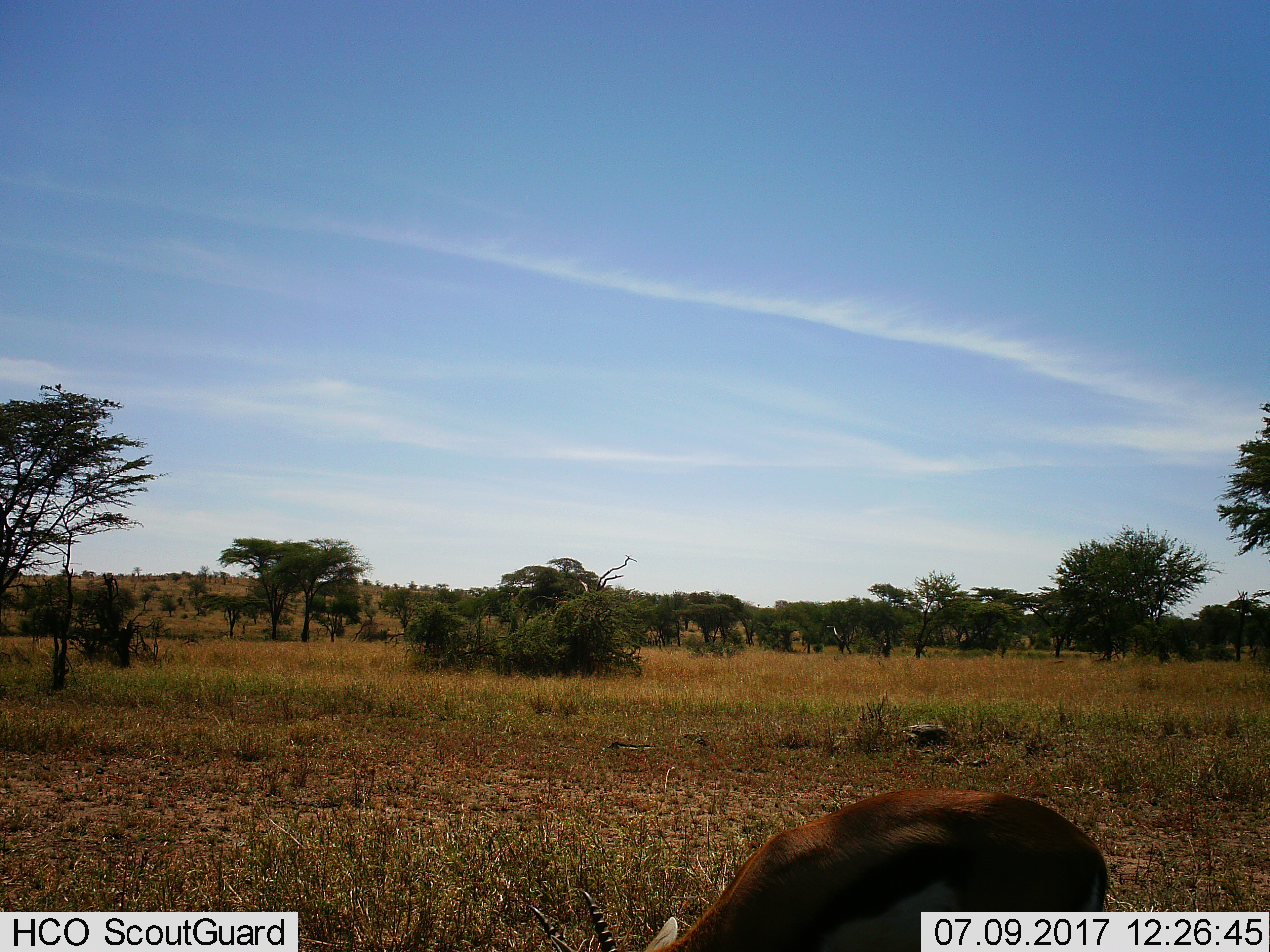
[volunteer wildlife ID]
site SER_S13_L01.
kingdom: Animalia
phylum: Chordata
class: Mammalia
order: Artiodactyla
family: Bovidae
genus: Eudorcas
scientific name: Eudorcas thomsonii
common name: thomson's gazelle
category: gazellethomsons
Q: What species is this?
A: Gazellethomsons (thomson's gazelle) (Eudorcas thomsonii).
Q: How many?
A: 1.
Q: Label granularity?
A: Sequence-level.